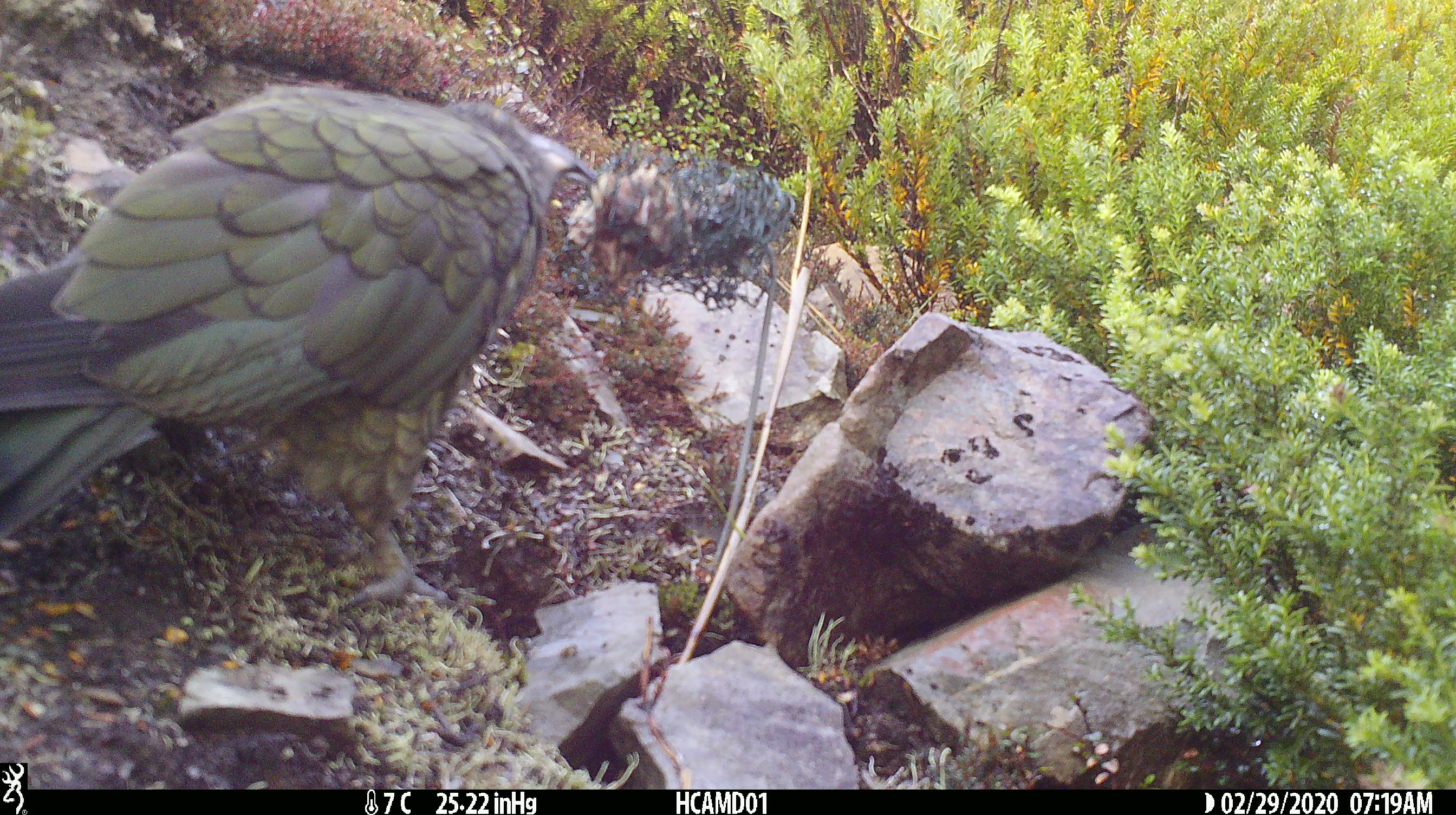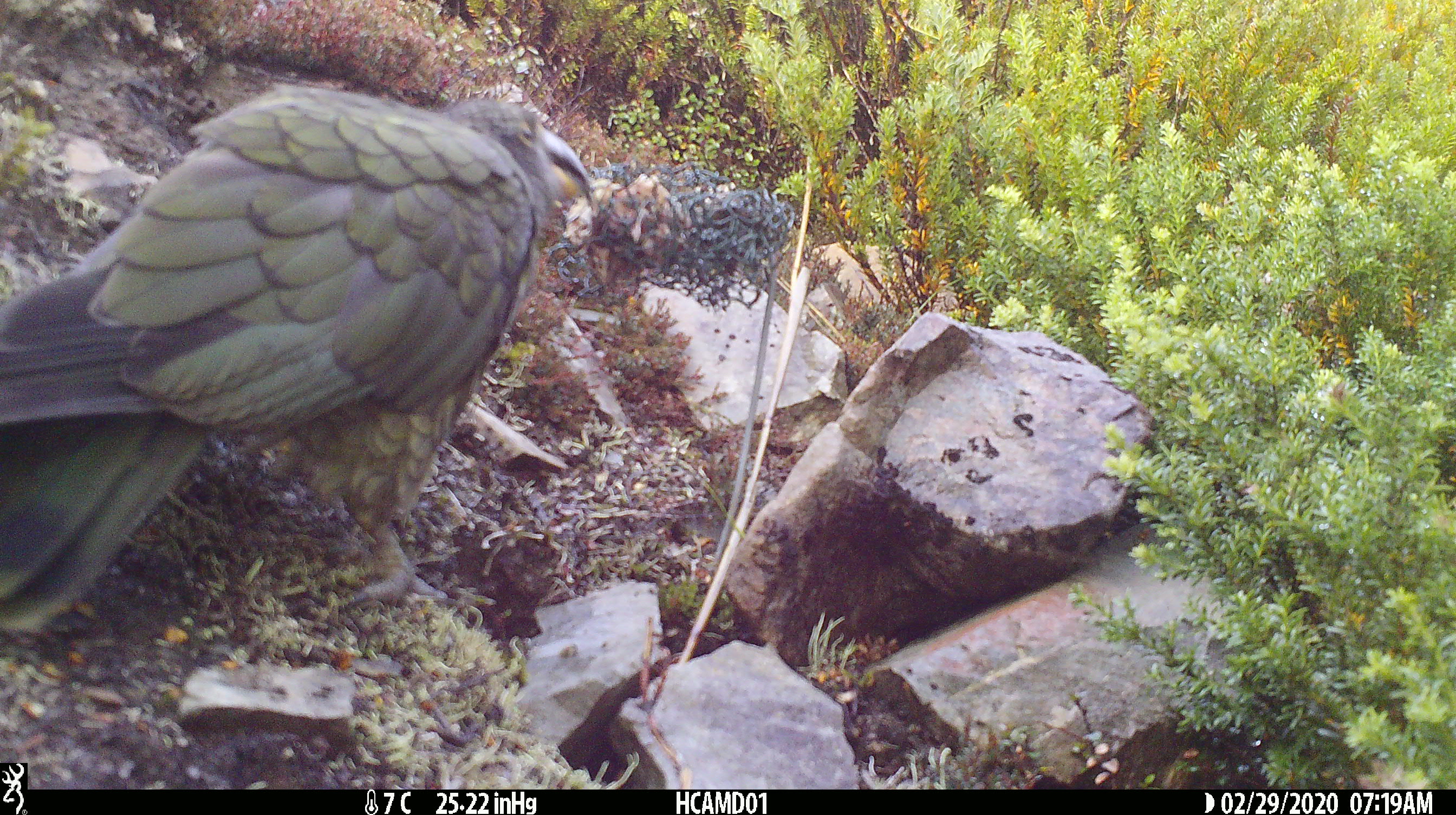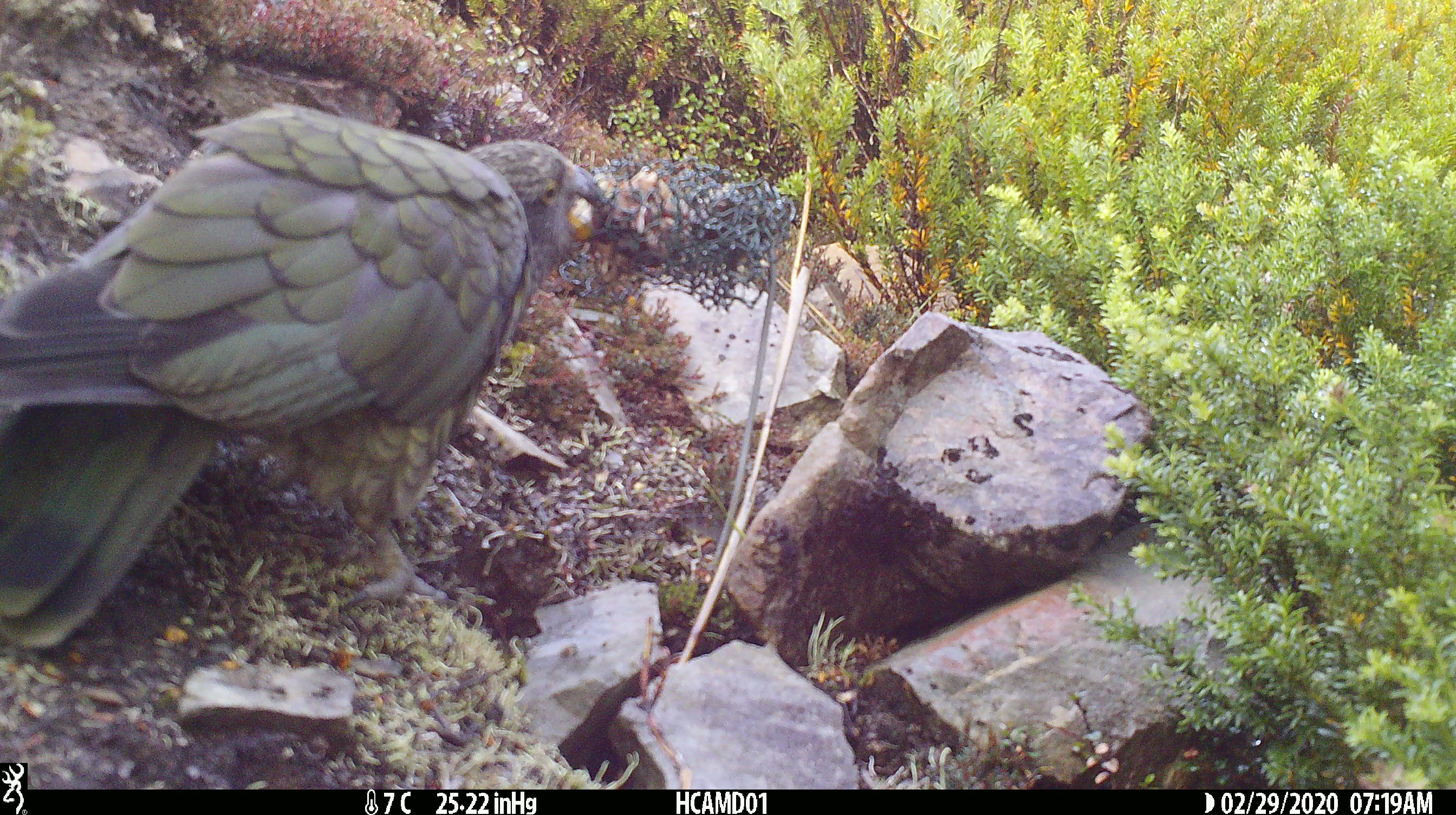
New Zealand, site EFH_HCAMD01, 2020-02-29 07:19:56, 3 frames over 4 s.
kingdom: Animalia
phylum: Chordata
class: Aves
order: Psittaciformes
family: Strigopidae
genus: Nestor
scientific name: Nestor notabilis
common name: kea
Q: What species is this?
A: Kea (Nestor notabilis).